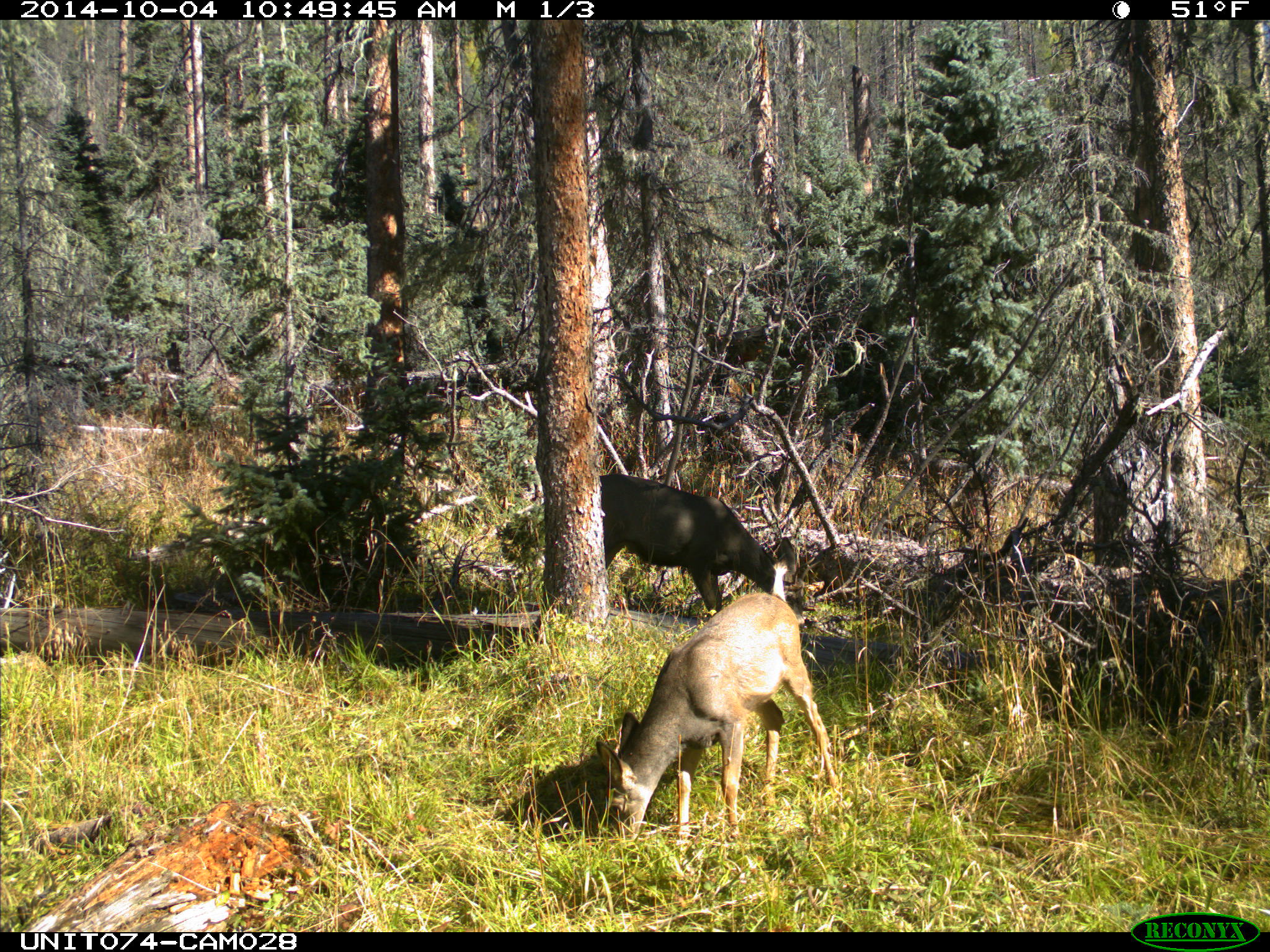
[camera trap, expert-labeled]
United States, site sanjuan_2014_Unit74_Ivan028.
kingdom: Animalia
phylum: Chordata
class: Mammalia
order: Artiodactyla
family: Cervidae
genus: Odocoileus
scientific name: Odocoileus hemionus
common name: mule deer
Odocoileus hemionus (mule deer).